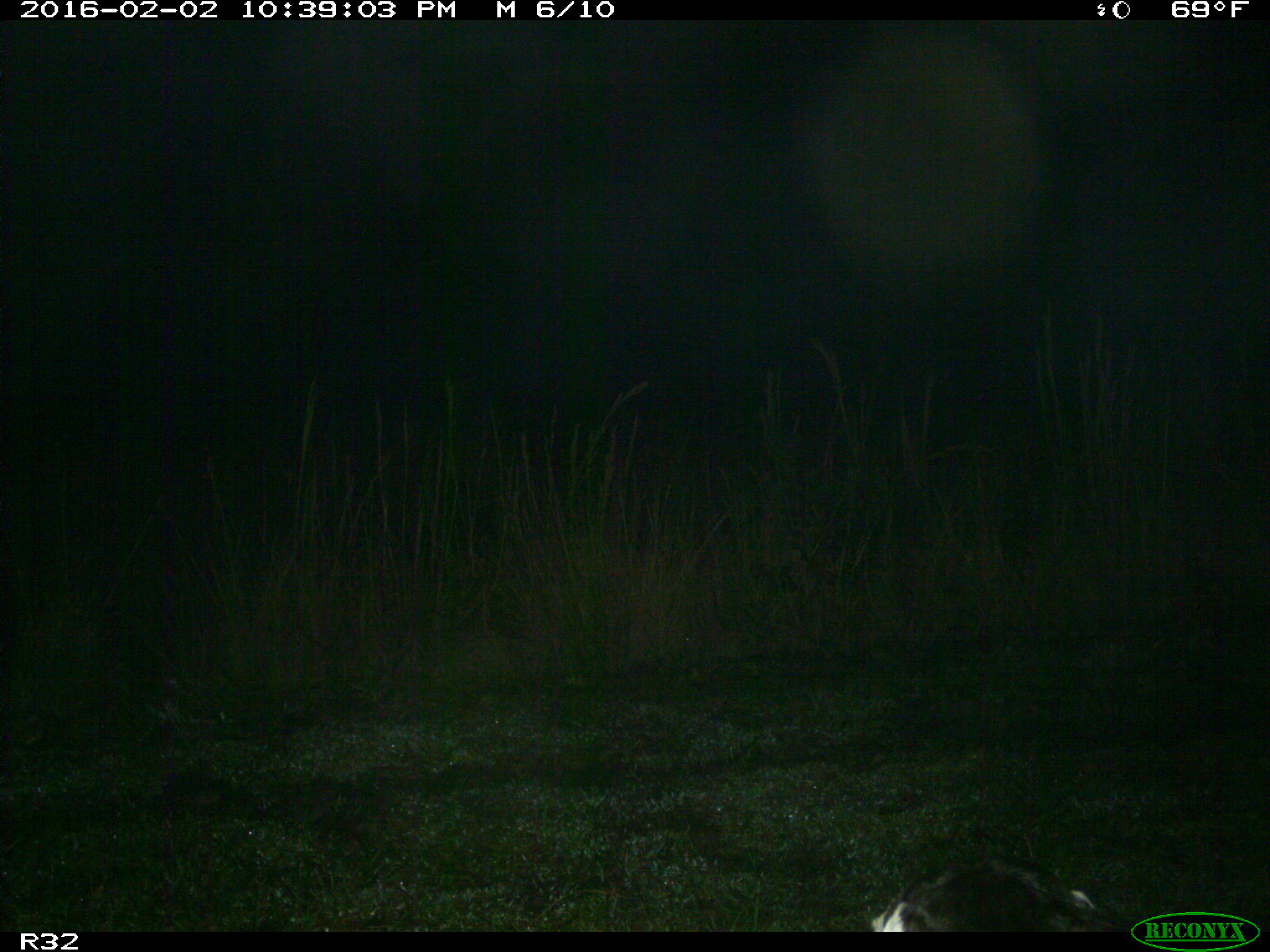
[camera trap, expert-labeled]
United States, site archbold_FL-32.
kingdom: Animalia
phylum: Chordata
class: Mammalia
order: Artiodactyla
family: Bovidae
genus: Bos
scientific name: Bos taurus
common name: domestic cow